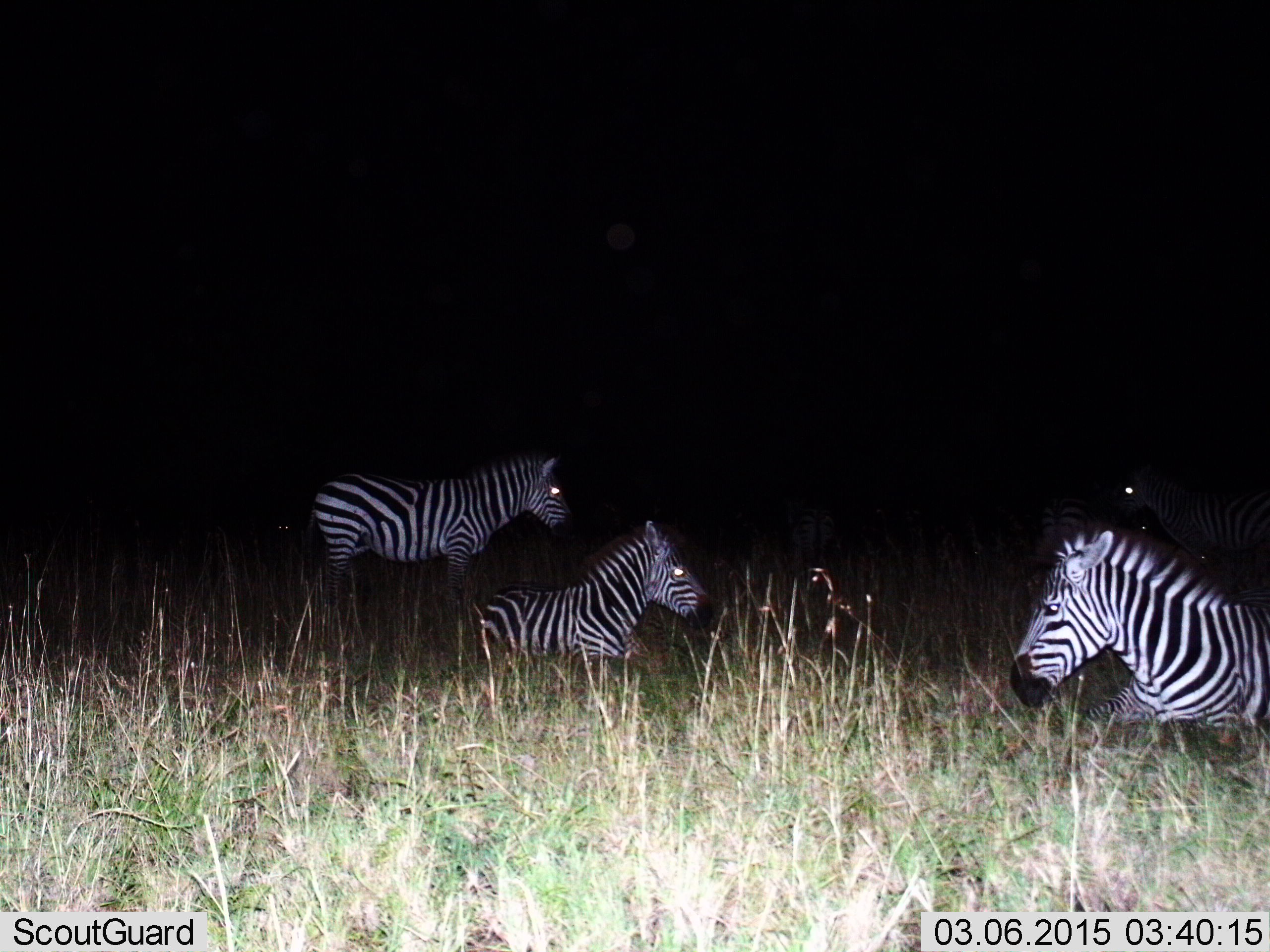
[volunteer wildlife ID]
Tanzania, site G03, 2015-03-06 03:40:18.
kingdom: Animalia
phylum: Chordata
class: Mammalia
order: Perissodactyla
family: Equidae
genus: Equus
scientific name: Equus quagga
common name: plains zebra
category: zebra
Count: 5.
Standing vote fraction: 90%.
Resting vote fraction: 90%.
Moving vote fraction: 20%.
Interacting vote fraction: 0%.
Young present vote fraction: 30%.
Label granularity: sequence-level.